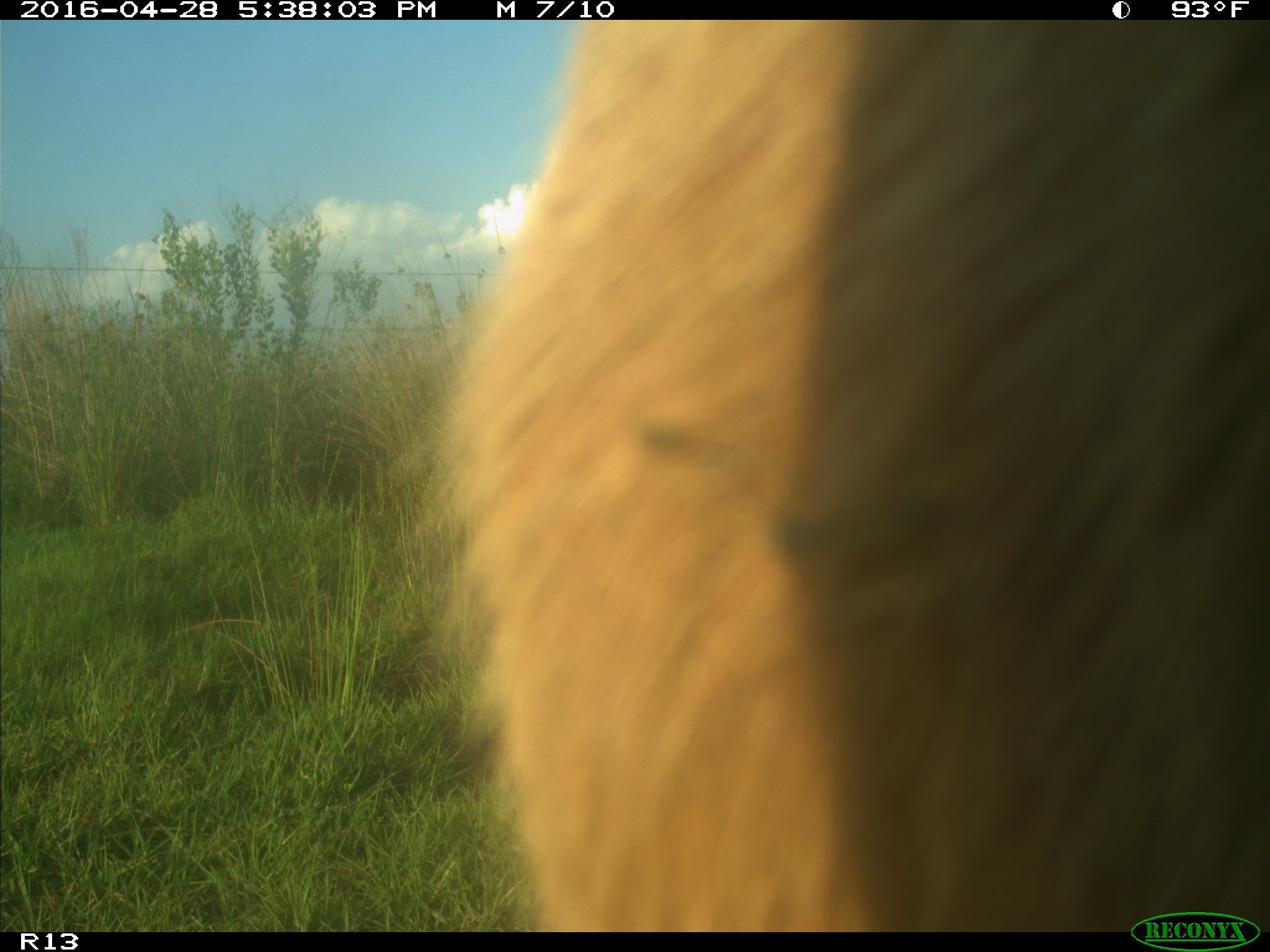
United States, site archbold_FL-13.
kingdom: Animalia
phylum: Chordata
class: Mammalia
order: Artiodactyla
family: Bovidae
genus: Bos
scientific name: Bos taurus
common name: domestic cow